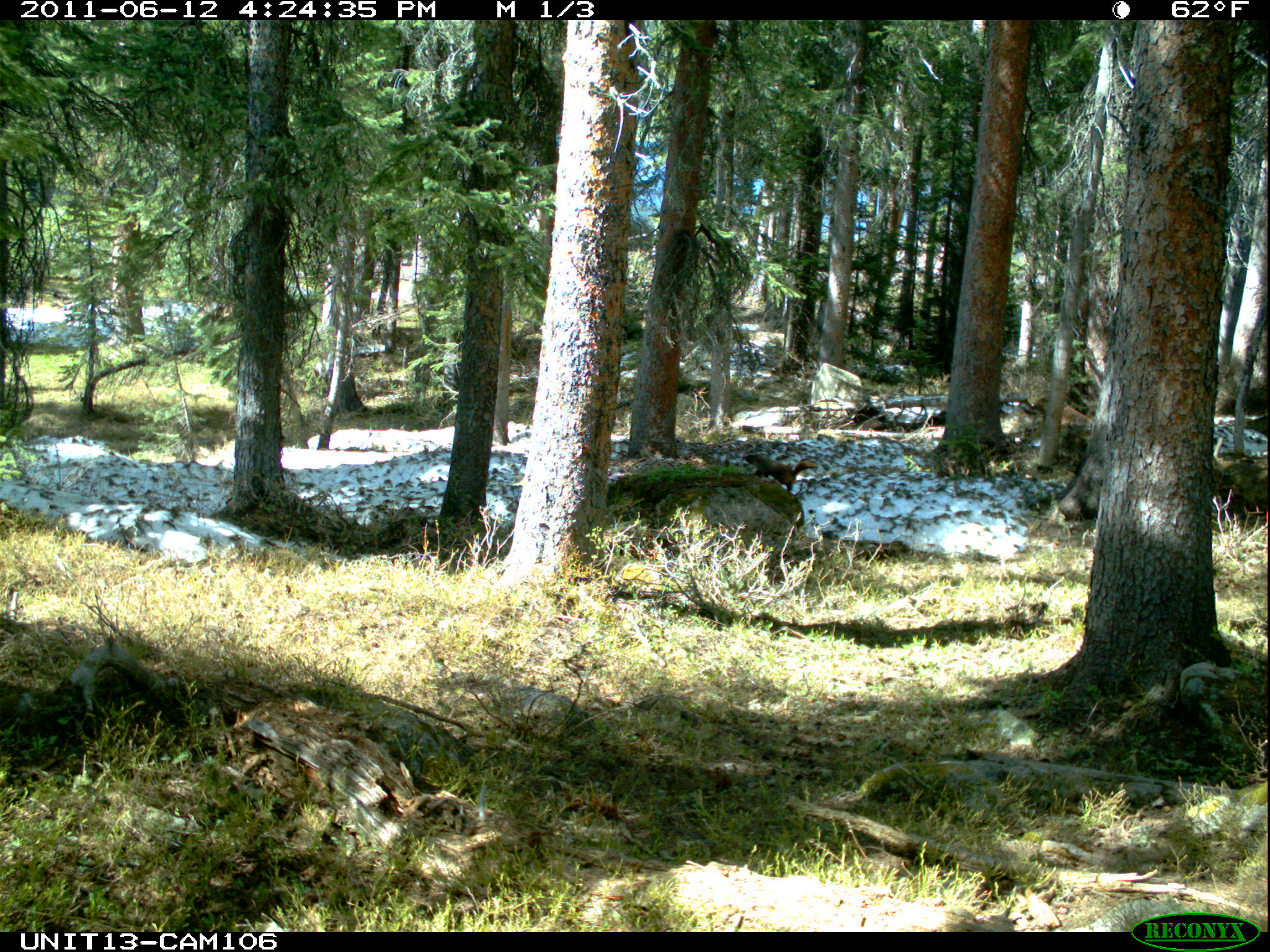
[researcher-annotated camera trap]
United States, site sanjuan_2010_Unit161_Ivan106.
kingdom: Animalia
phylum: Chordata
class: Mammalia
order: Rodentia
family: Sciuridae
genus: Marmota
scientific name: Marmota flaviventris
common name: yellow-bellied marmot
Marmota flaviventris (yellow-bellied marmot).